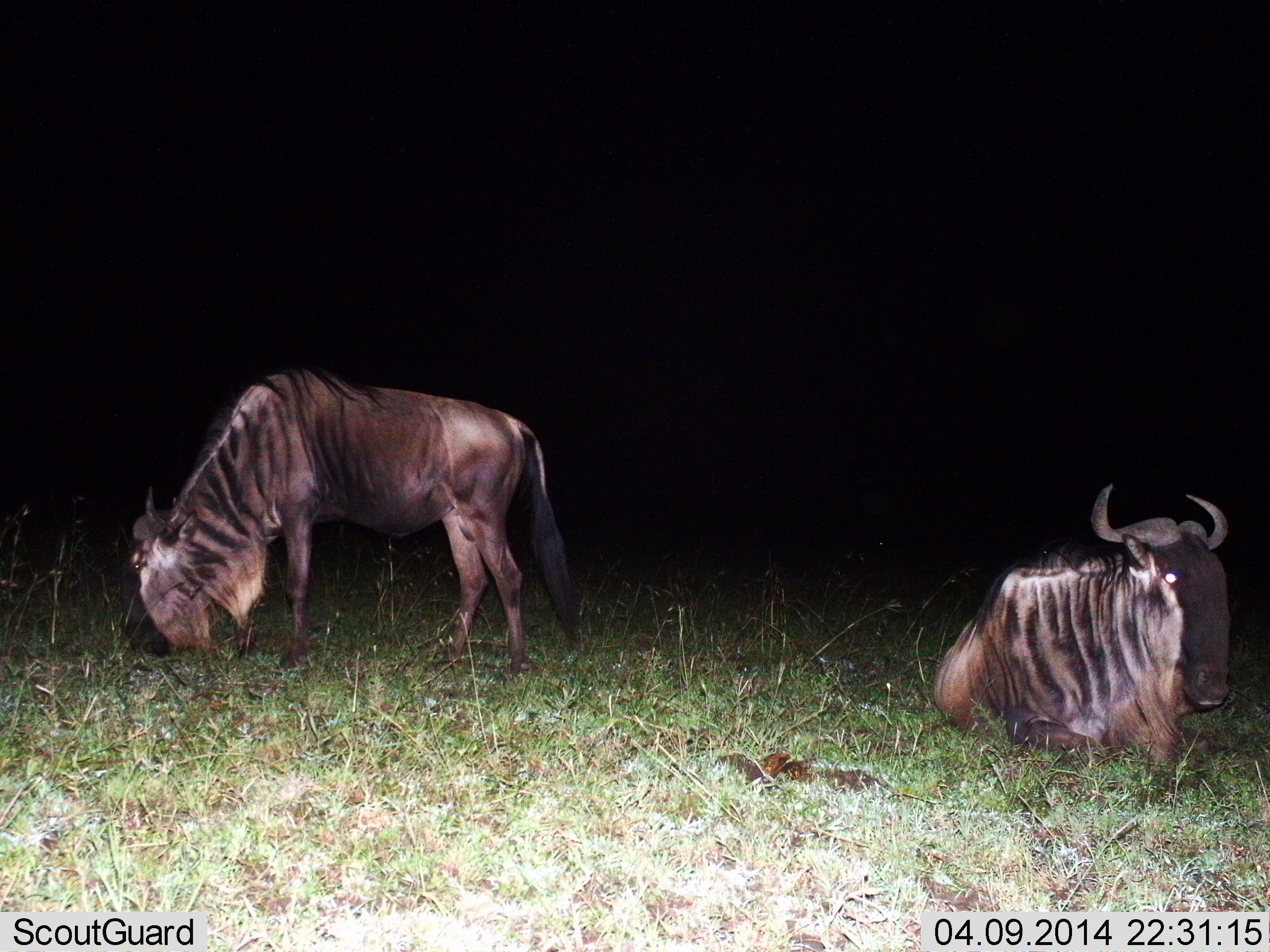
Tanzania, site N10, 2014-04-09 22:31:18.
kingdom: Animalia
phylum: Chordata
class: Mammalia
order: Artiodactyla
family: Bovidae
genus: Connochaetes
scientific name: Connochaetes taurinus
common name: blue wildebeest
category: wildebeest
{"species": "wildebeest (blue wildebeest) (Connochaetes taurinus)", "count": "2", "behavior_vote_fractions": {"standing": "40%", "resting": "90%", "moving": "0%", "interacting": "0%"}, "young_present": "0%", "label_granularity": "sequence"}